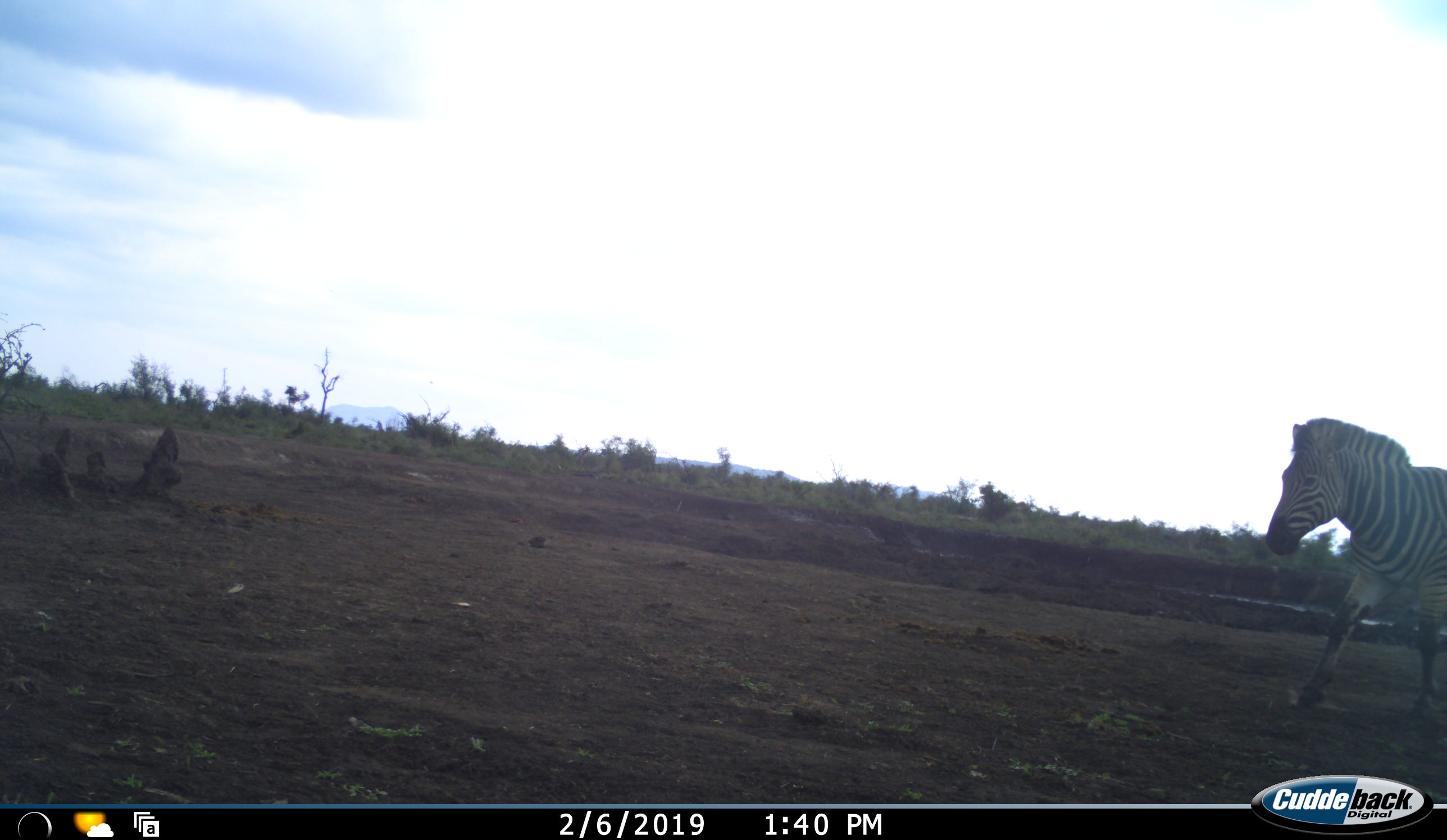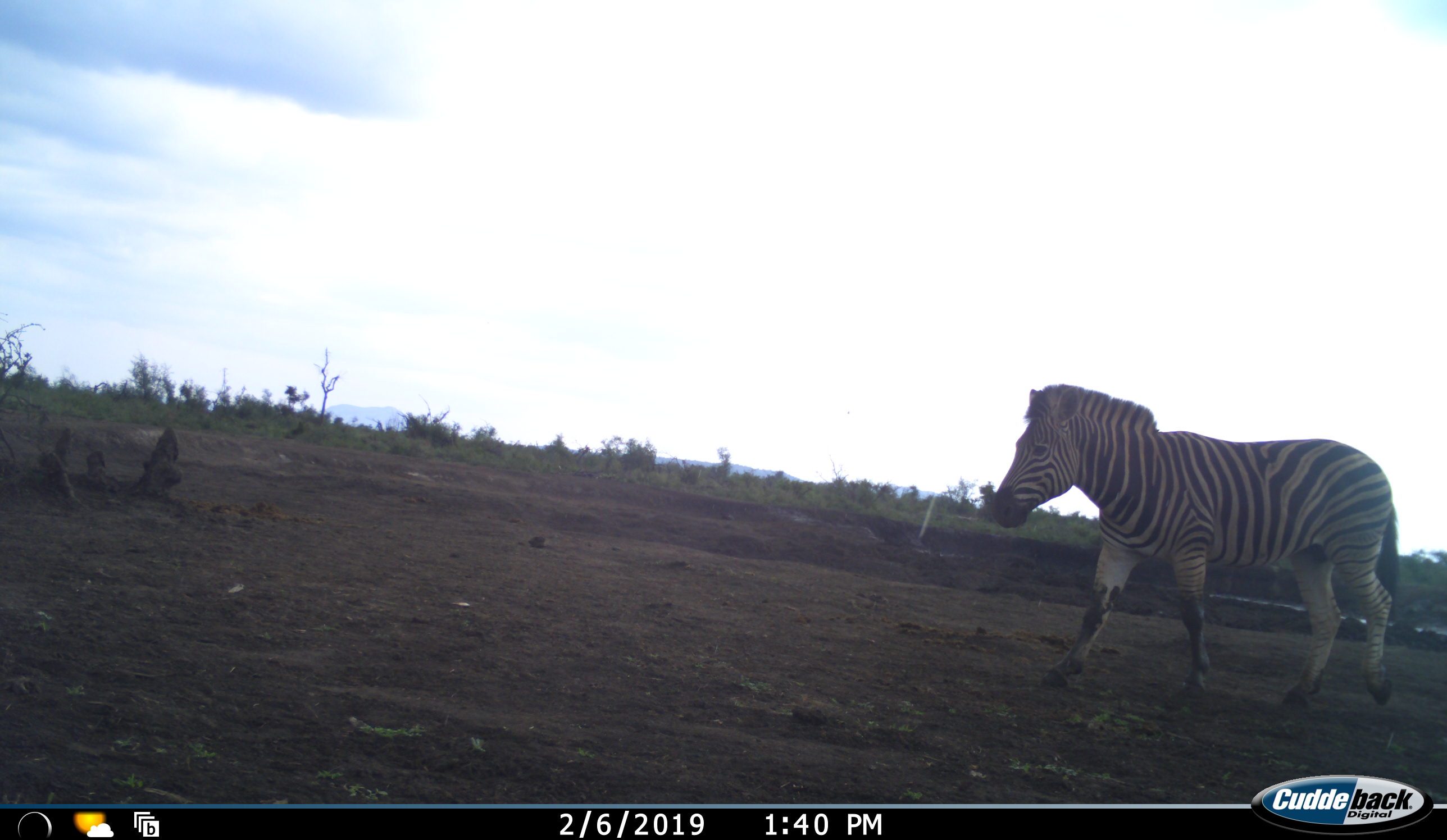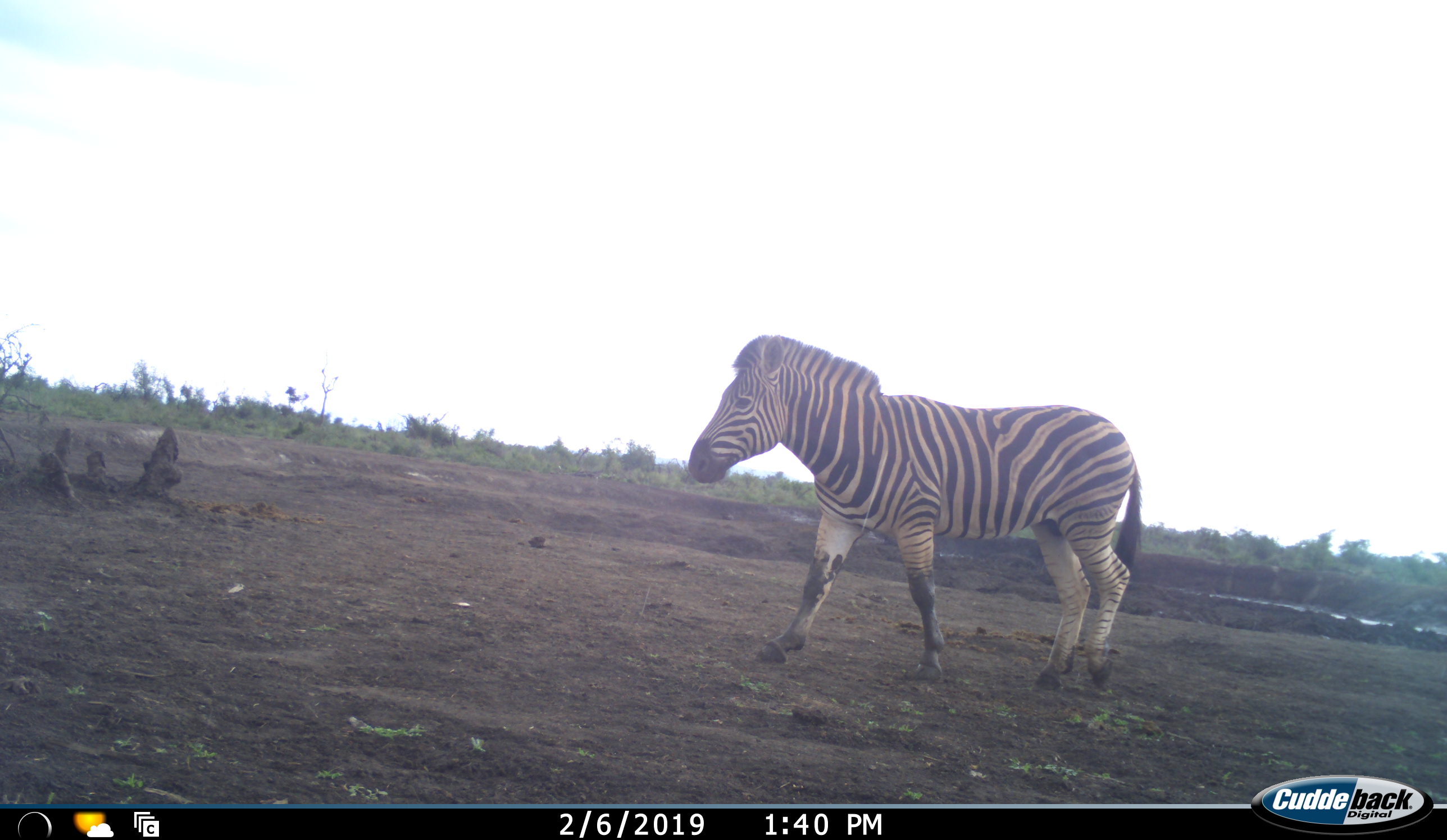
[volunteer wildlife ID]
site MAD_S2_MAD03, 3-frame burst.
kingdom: Animalia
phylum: Chordata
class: Mammalia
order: Perissodactyla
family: Equidae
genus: Equus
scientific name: Equus quagga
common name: plains zebra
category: zebraplains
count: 1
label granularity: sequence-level